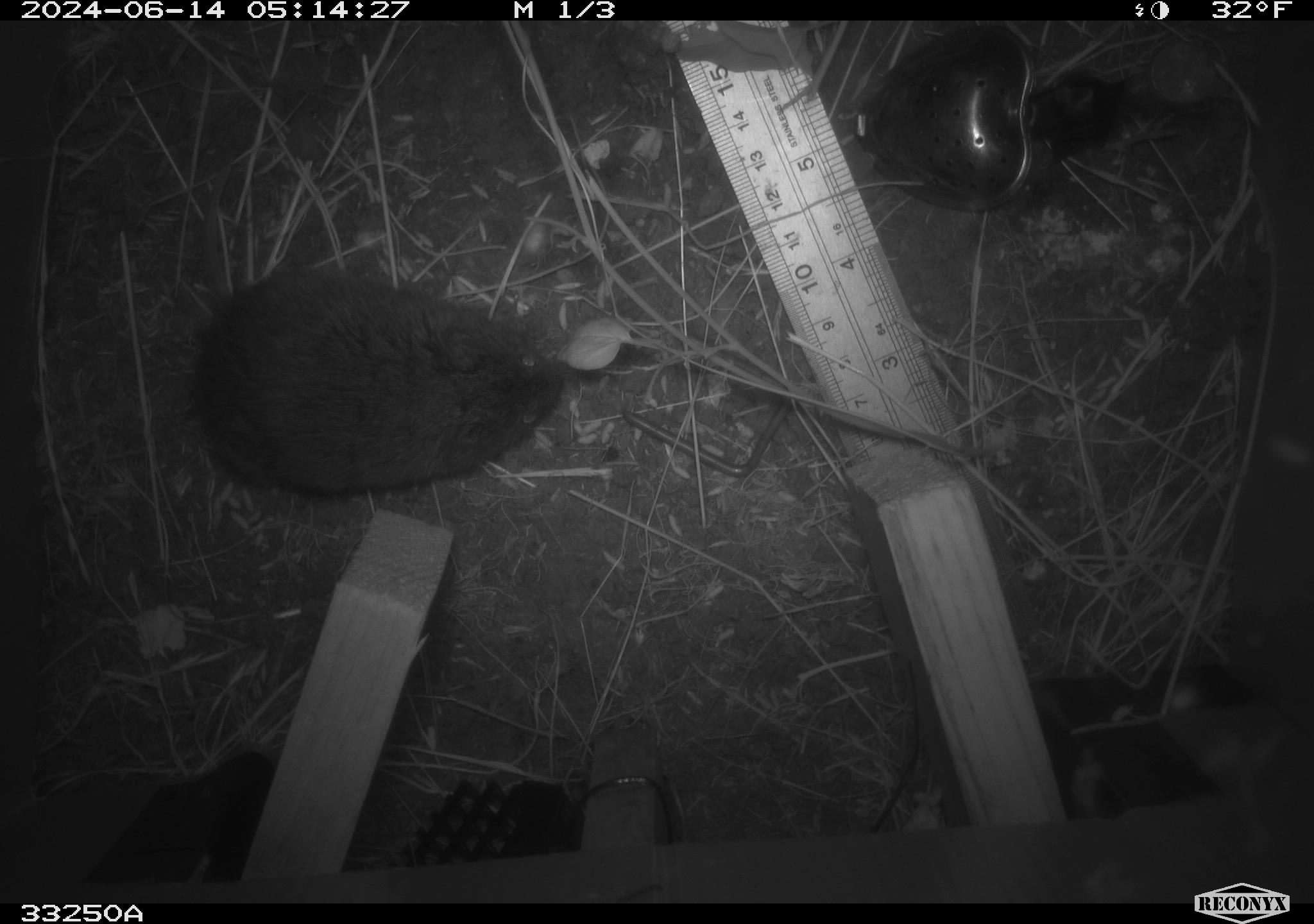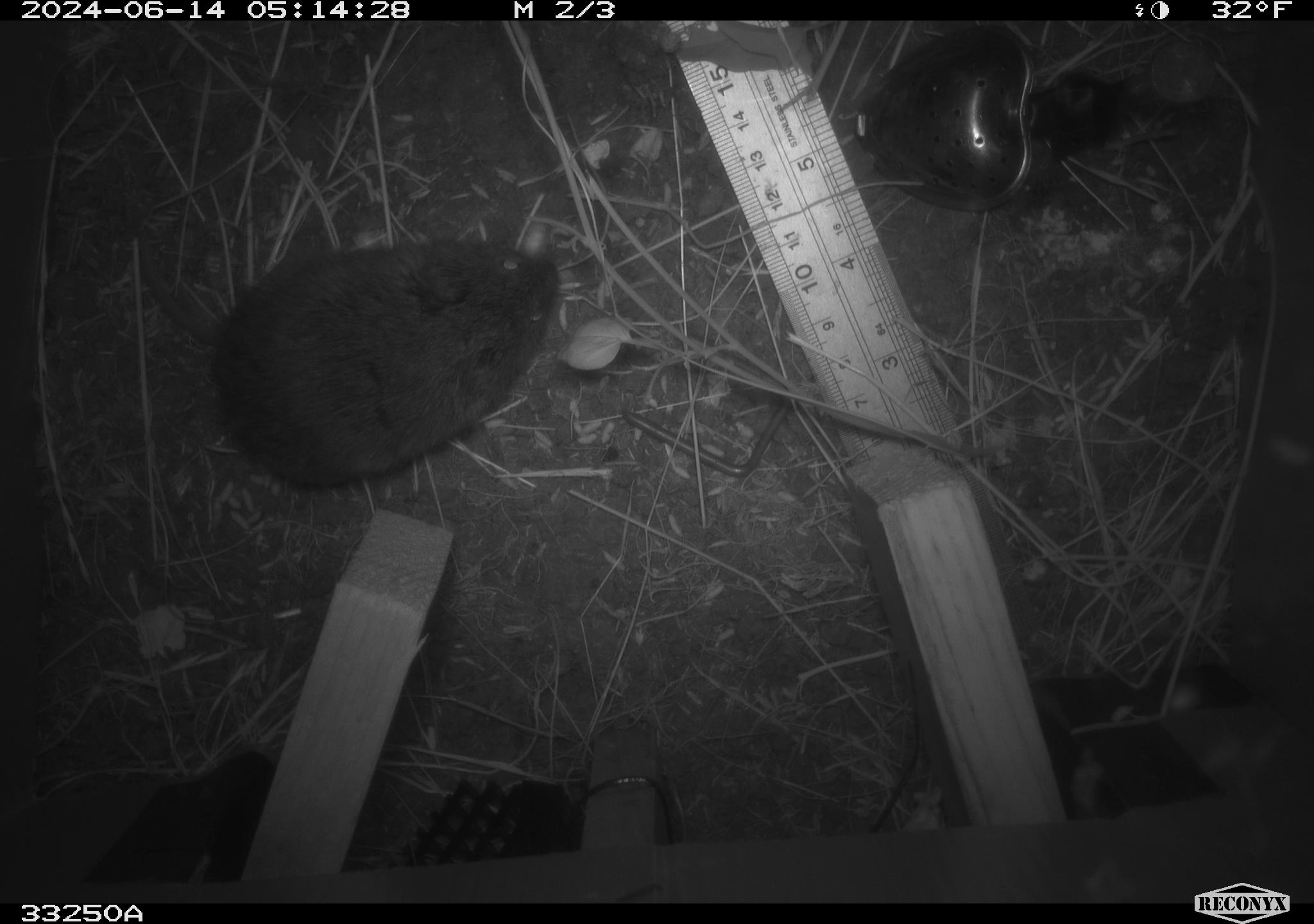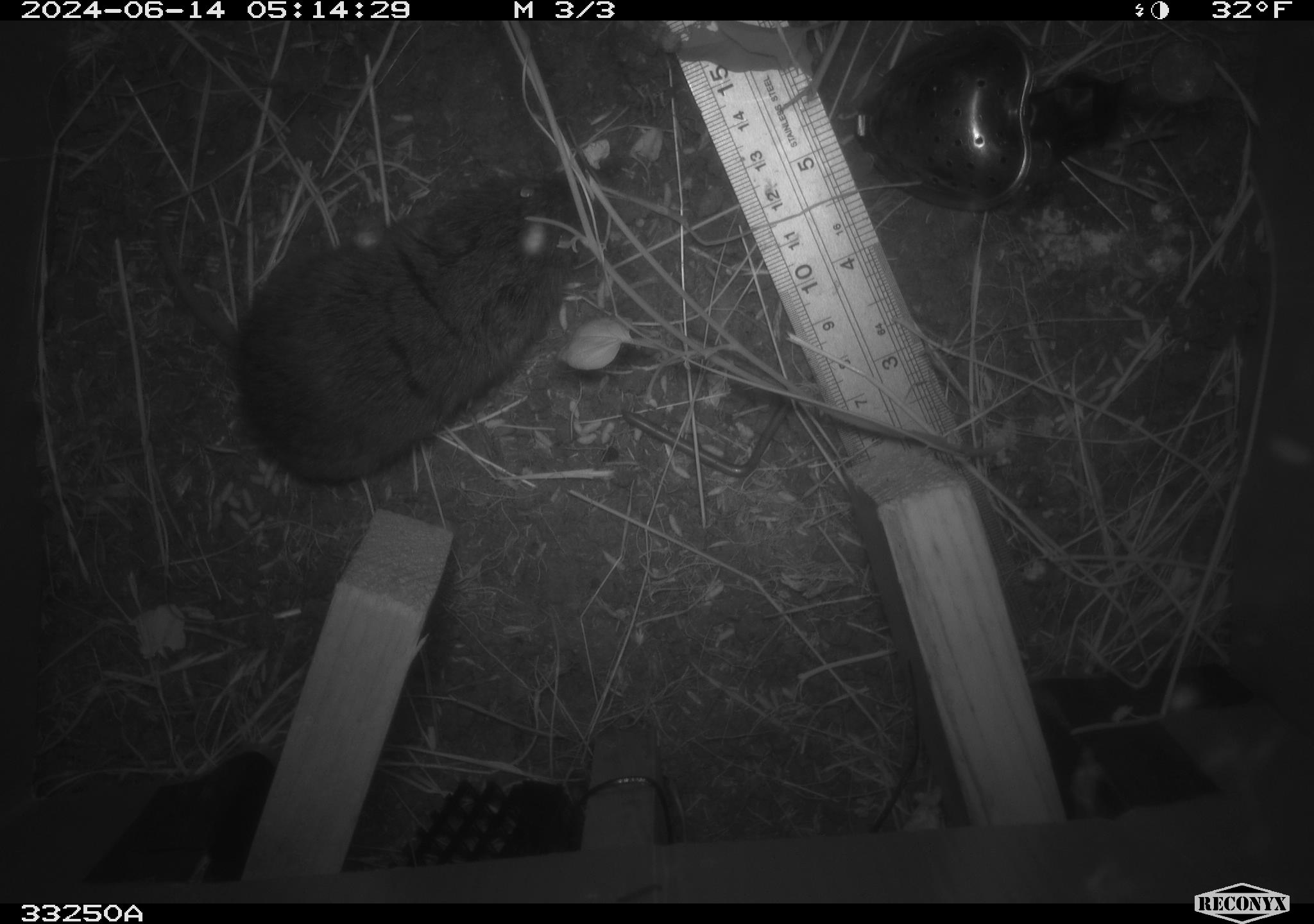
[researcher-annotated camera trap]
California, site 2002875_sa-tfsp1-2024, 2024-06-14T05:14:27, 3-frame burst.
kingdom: Animalia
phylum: Chordata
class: Mammalia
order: Rodentia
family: Cricetidae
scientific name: Arvicolinae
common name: voles, lemmings, and muskrats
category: arvicolinae subfamily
Arvicolinae subfamily (voles, lemmings, and muskrats) (Arvicolinae).